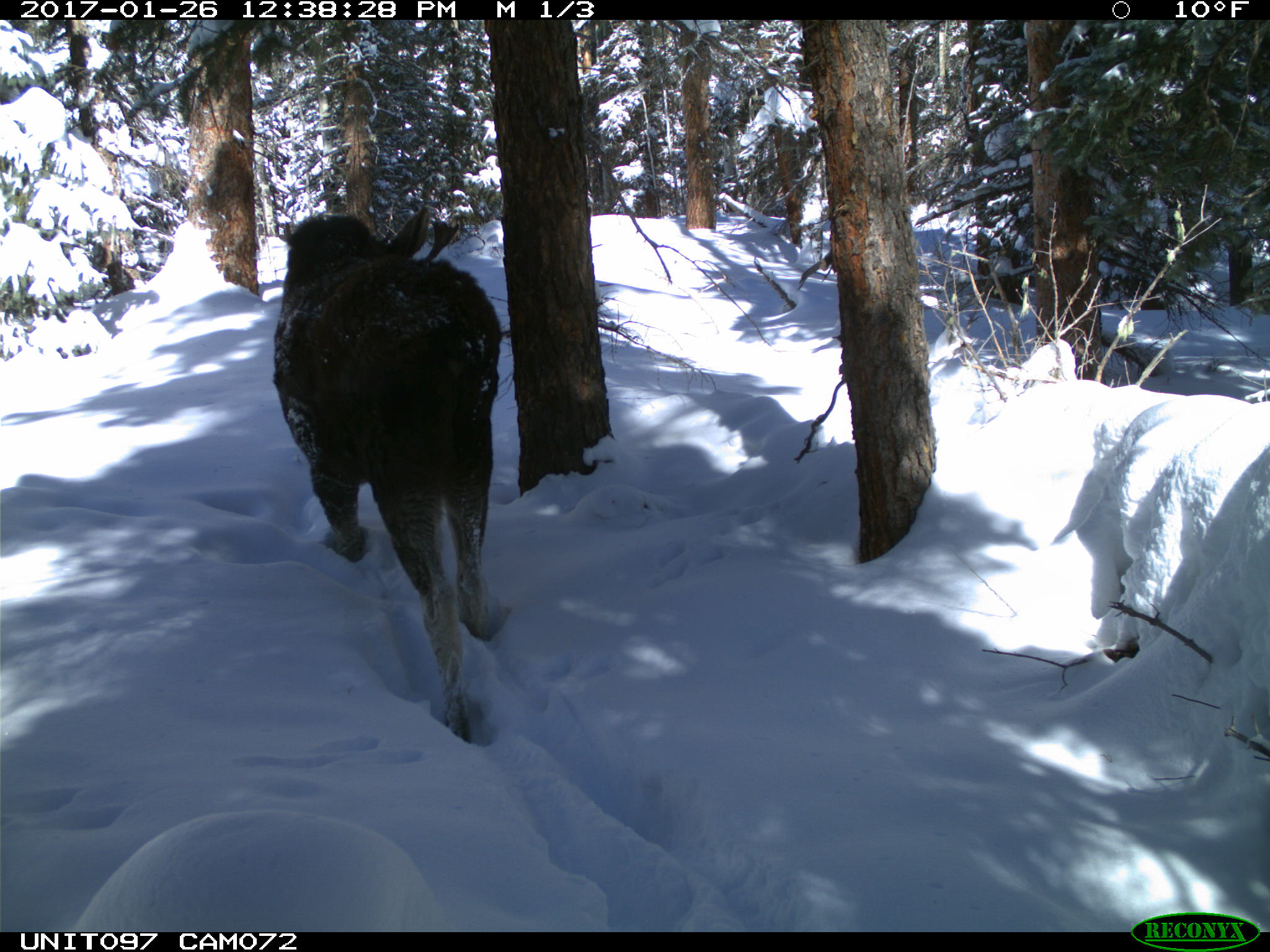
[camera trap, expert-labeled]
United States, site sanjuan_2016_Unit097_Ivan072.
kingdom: Animalia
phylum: Chordata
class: Mammalia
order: Artiodactyla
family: Cervidae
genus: Alces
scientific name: Alces alces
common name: moose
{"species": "Alces alces (moose)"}